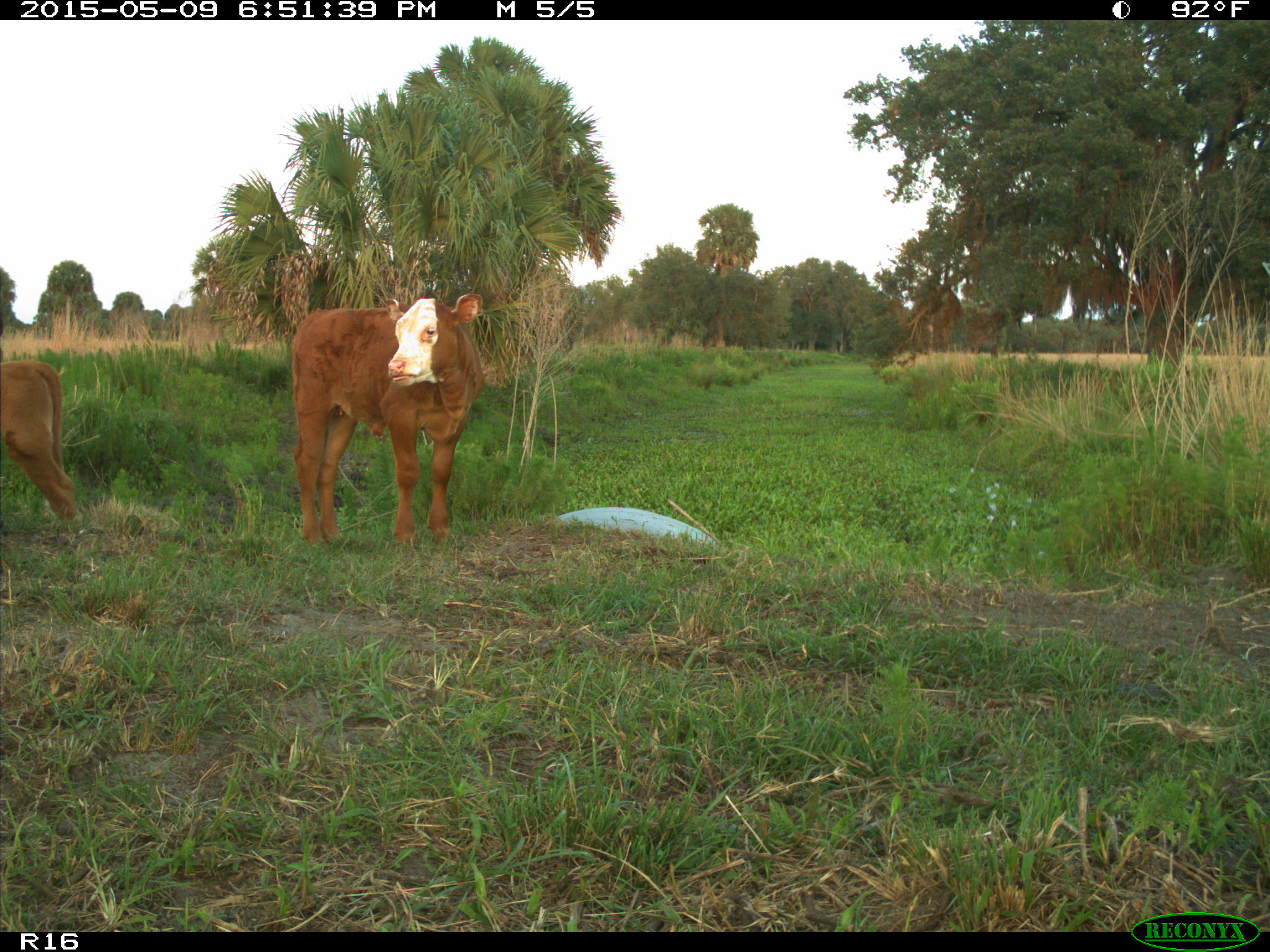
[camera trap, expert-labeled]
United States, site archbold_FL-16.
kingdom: Animalia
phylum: Chordata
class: Mammalia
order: Artiodactyla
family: Bovidae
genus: Bos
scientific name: Bos taurus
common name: domestic cow